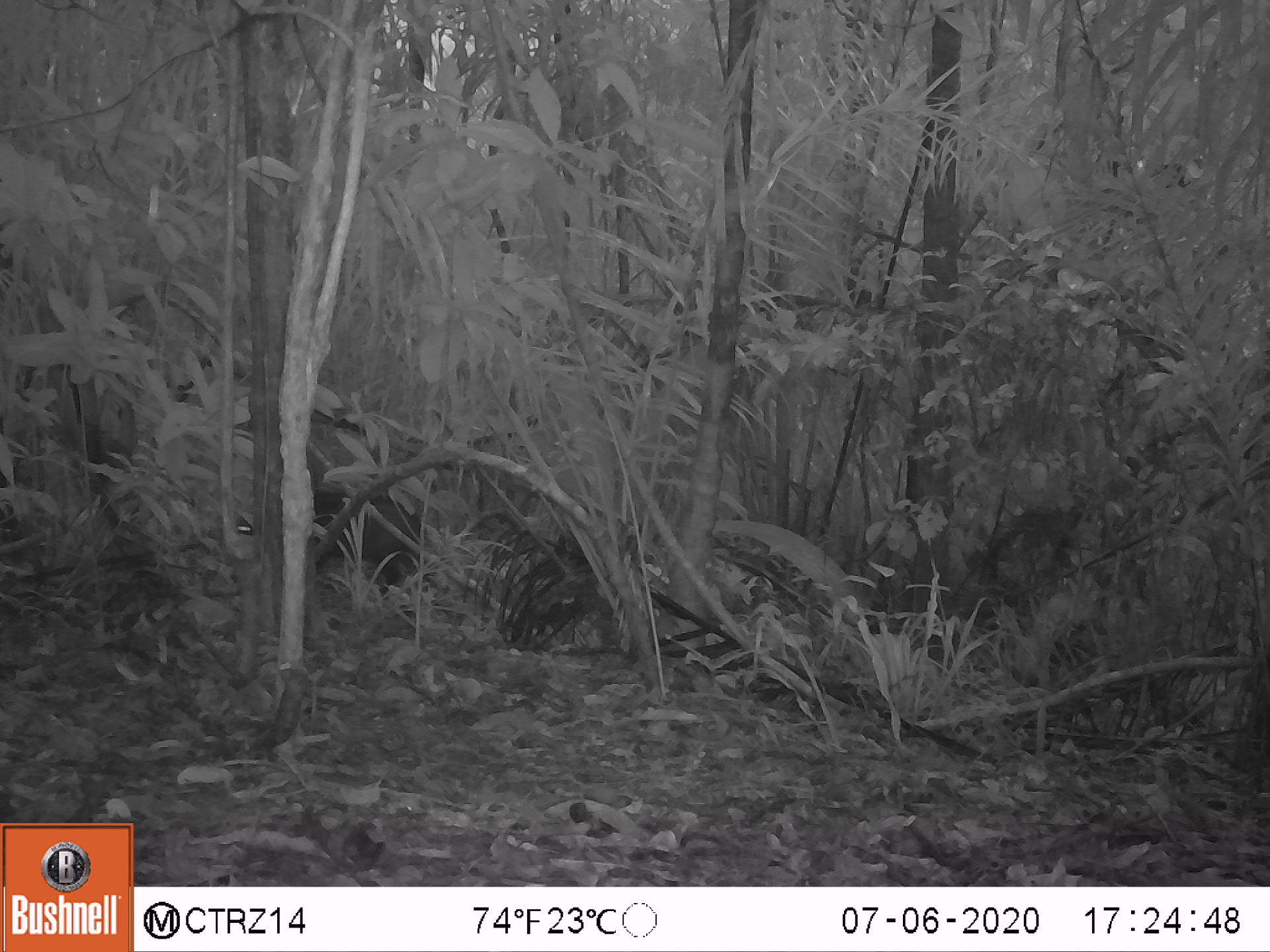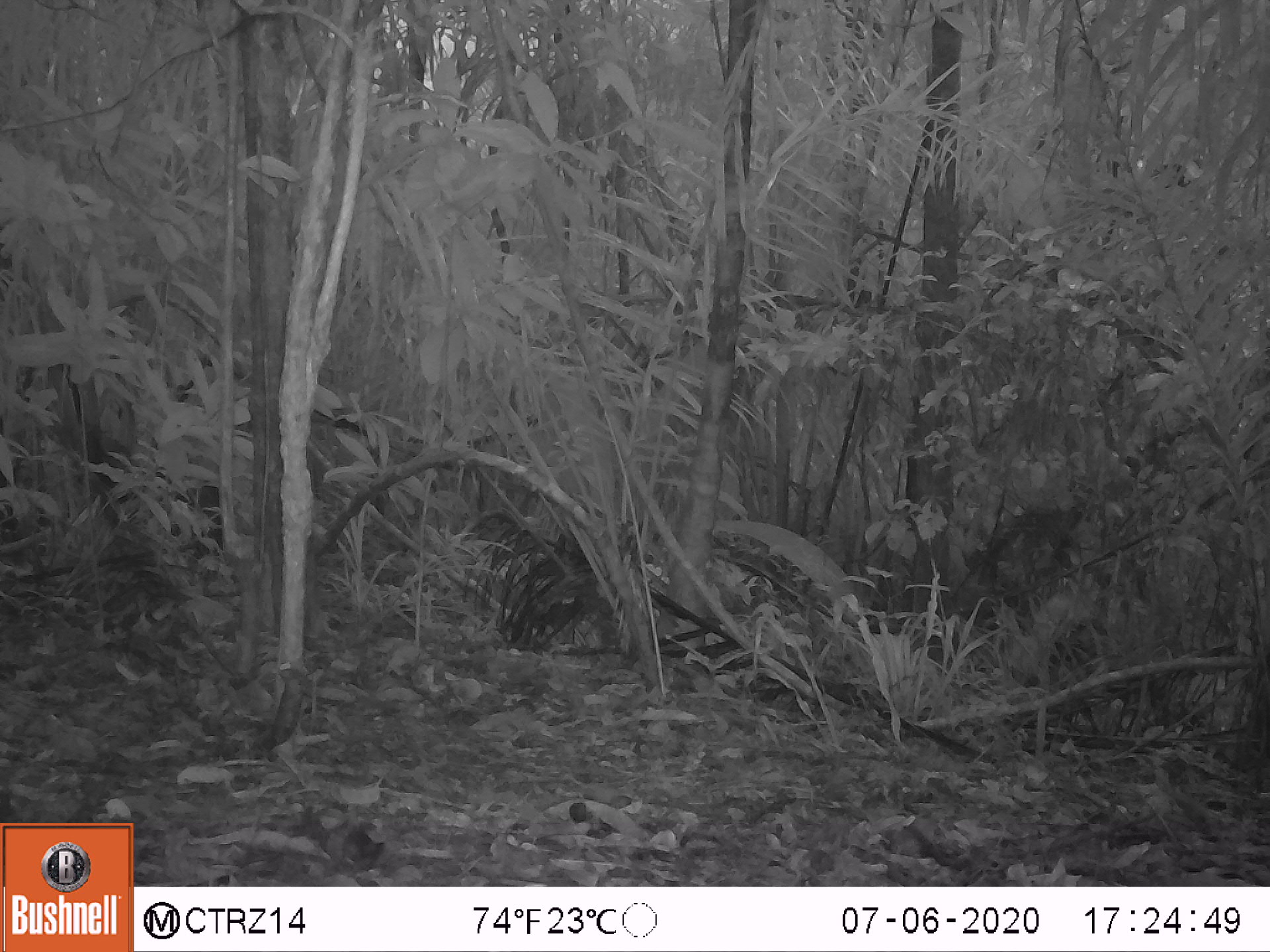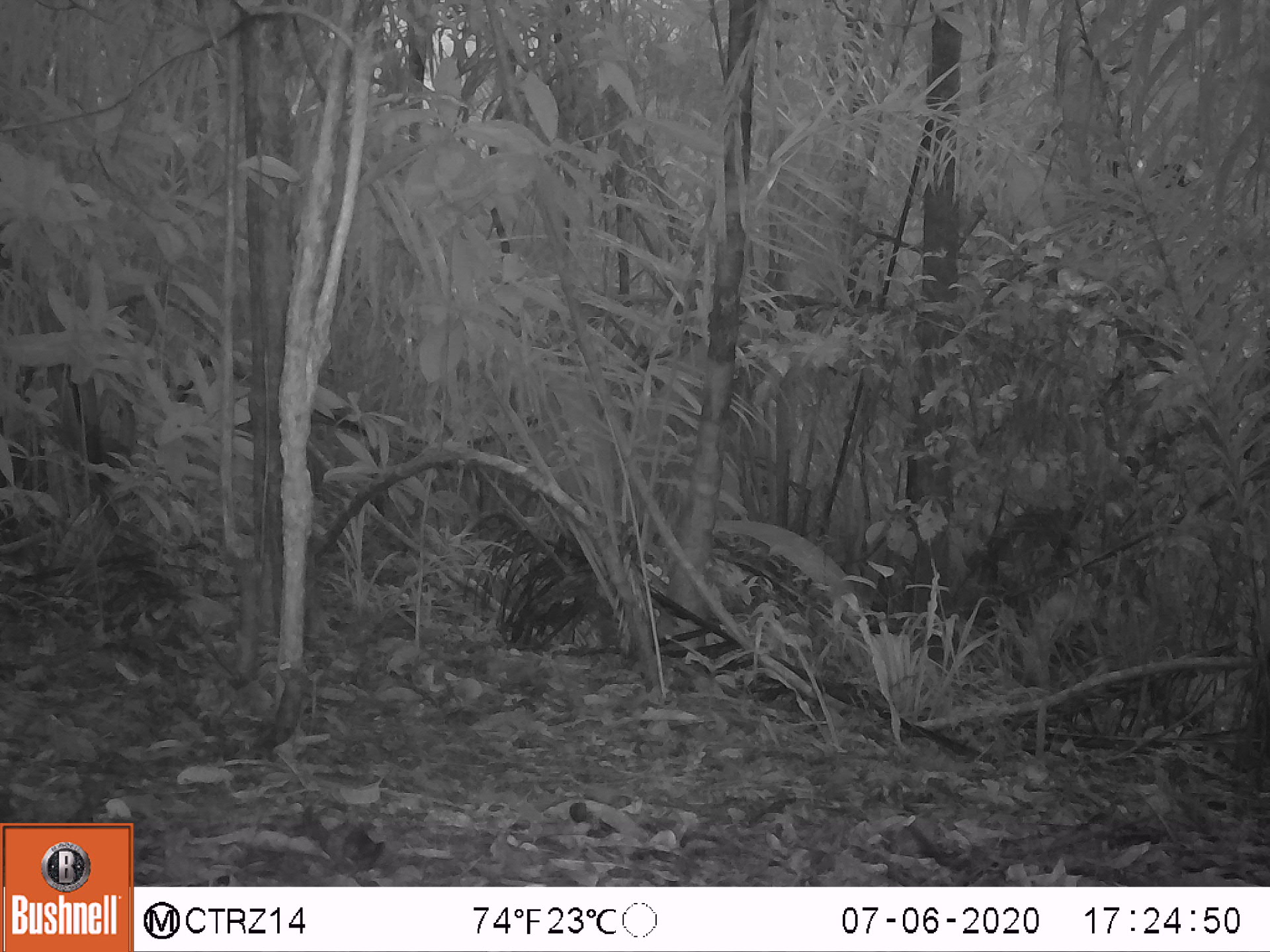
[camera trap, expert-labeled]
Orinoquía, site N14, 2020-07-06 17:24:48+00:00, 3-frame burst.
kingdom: Animalia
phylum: Chordata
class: Mammalia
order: Rodentia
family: Dasyproctidae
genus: Dasyprocta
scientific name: Dasyprocta fuliginosa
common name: black agouti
Black agouti (Dasyprocta fuliginosa).